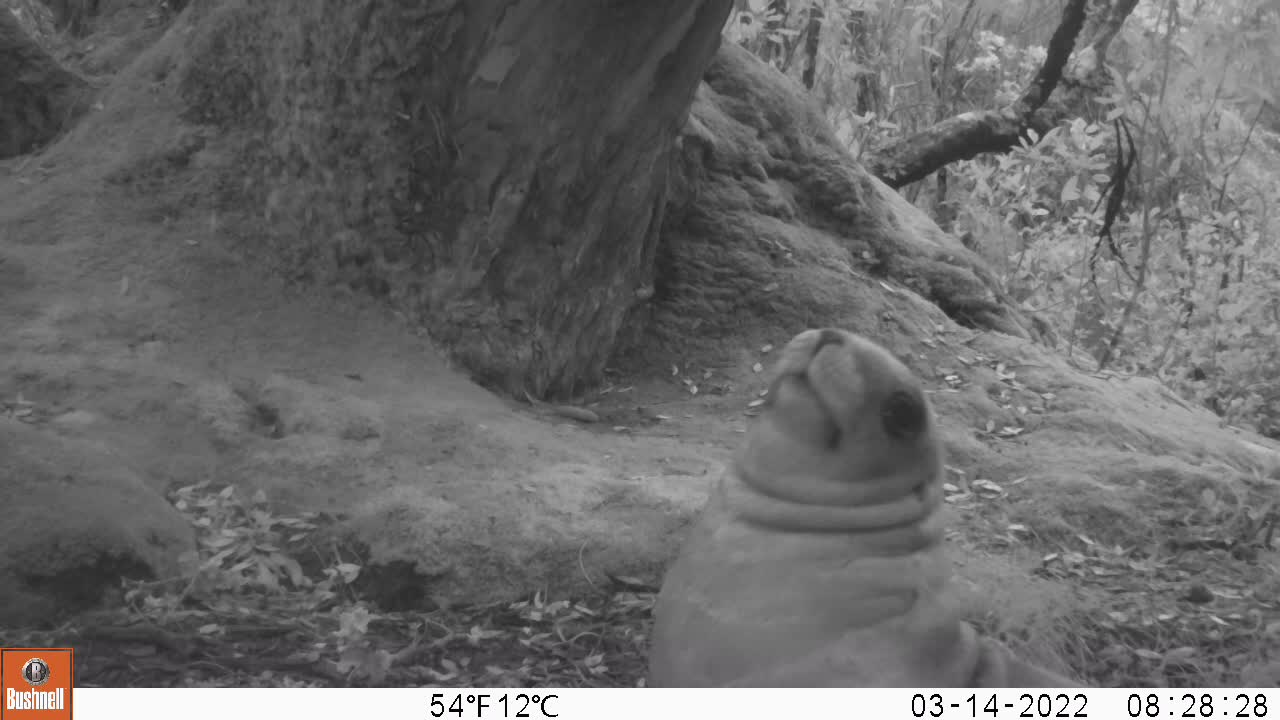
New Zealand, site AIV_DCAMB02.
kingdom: Animalia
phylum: Chordata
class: Mammalia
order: Carnivora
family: Otariidae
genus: Phocarctos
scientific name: Phocarctos hookeri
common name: new zealand sea lion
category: sealion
Sealion (new zealand sea lion) (Phocarctos hookeri).